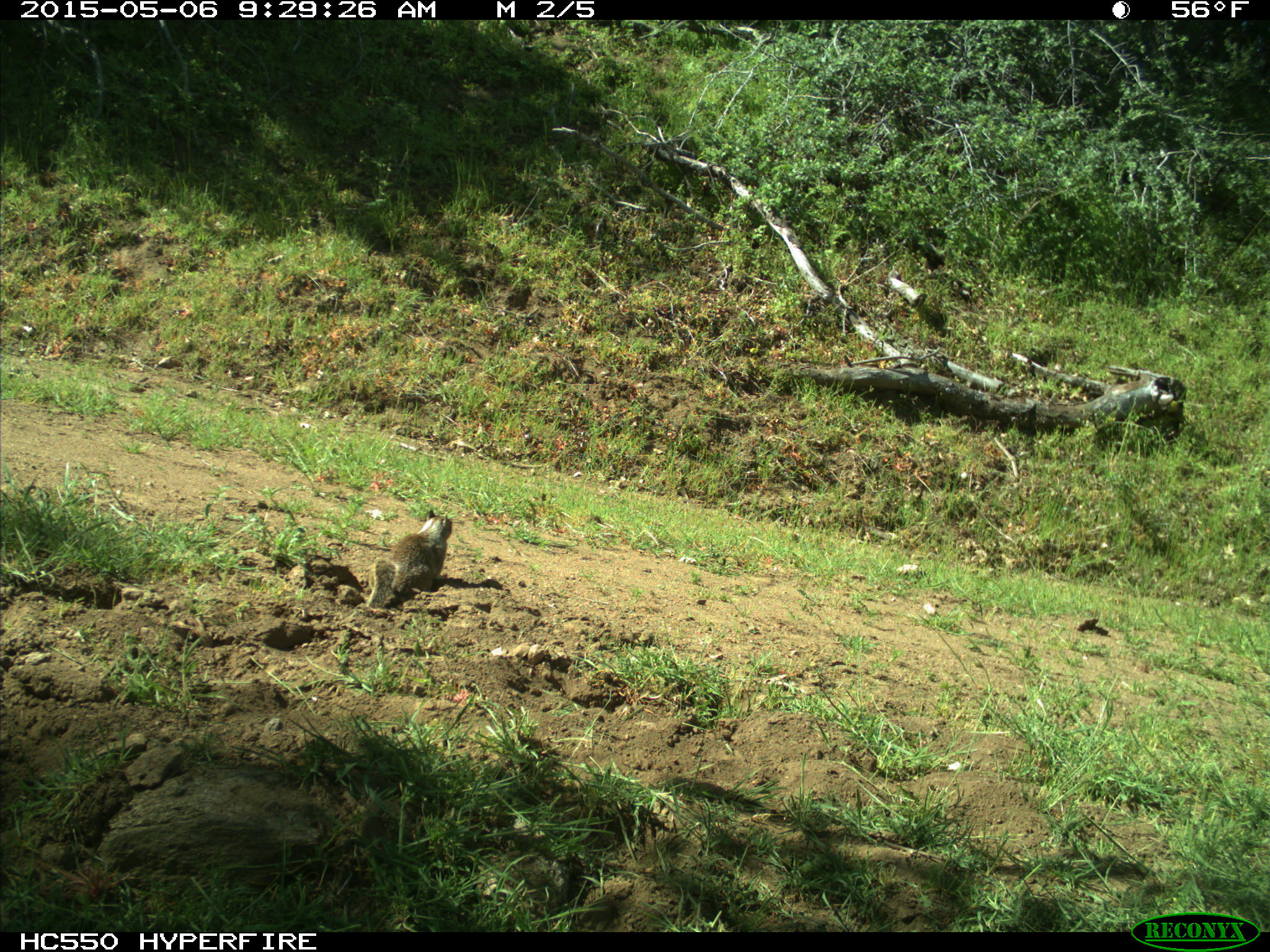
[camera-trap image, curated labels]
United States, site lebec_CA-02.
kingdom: Animalia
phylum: Chordata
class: Mammalia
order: Rodentia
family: Sciuridae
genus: Otospermophilus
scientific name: Otospermophilus beecheyi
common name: california ground squirrel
Otospermophilus beecheyi (california ground squirrel).